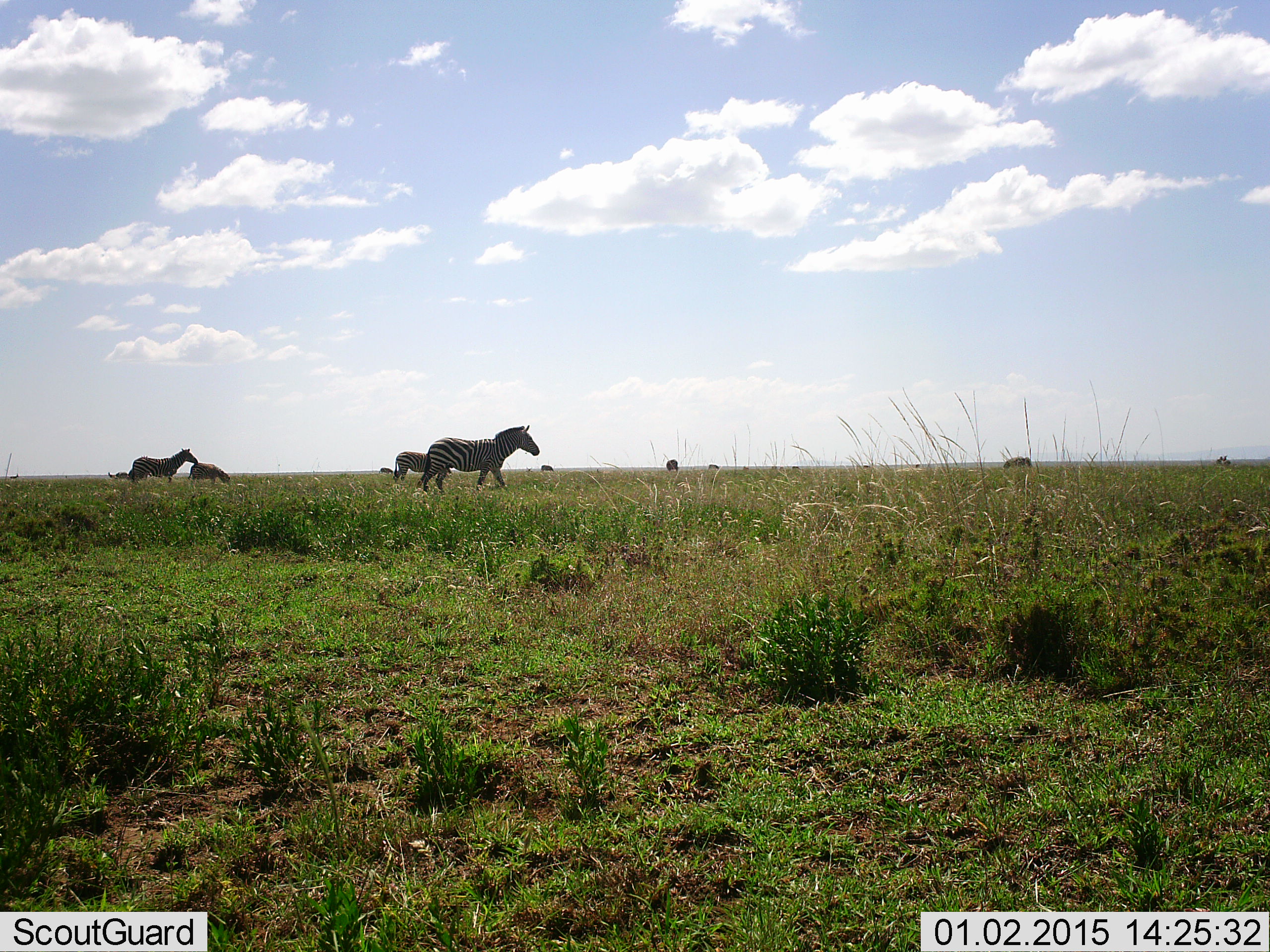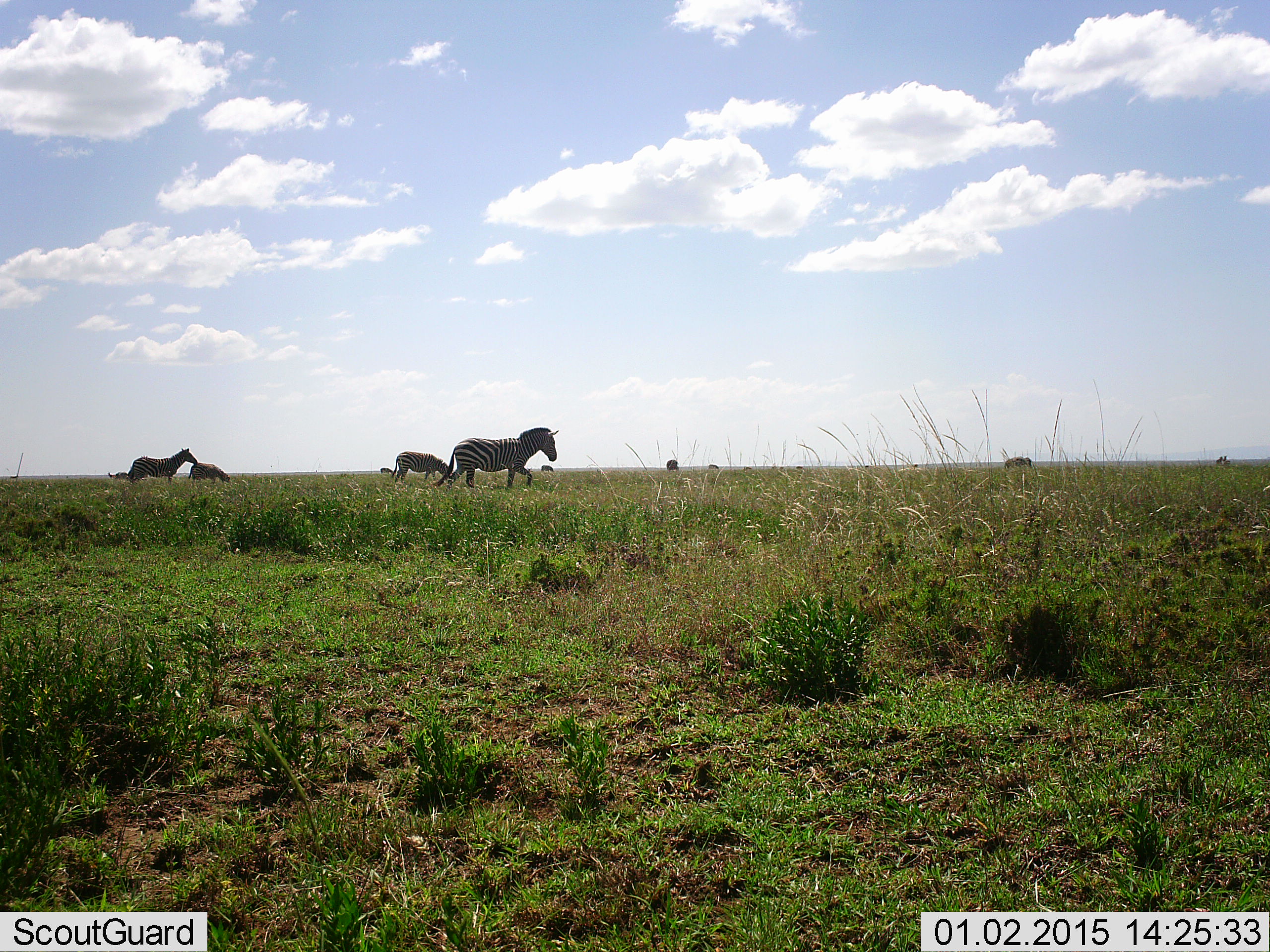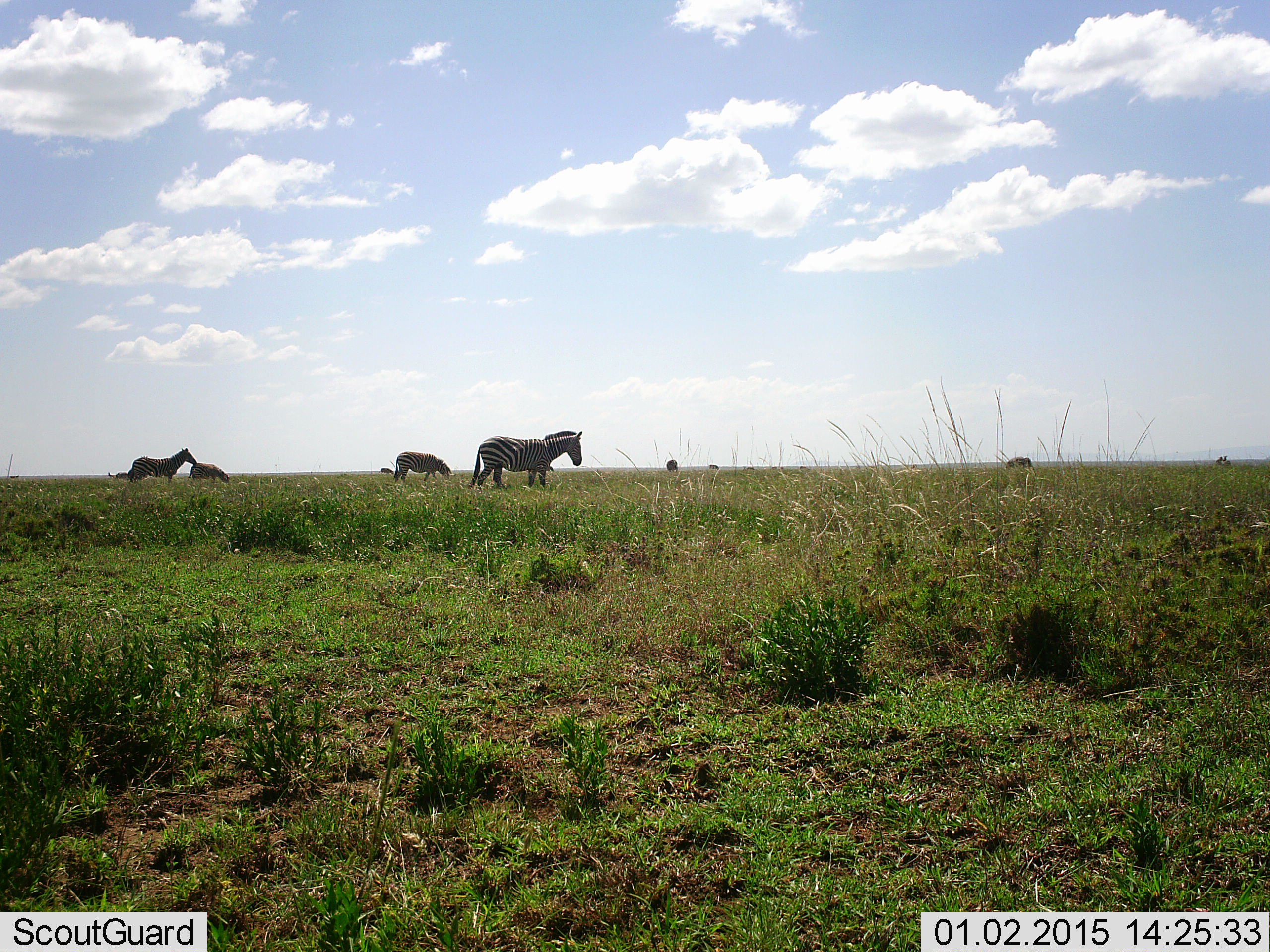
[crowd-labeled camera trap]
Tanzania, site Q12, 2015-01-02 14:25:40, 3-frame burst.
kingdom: Animalia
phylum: Chordata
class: Mammalia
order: Perissodactyla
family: Equidae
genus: Equus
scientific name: Equus quagga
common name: plains zebra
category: zebra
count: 4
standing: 55%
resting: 0%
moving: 91%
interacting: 0%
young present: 9%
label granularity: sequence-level